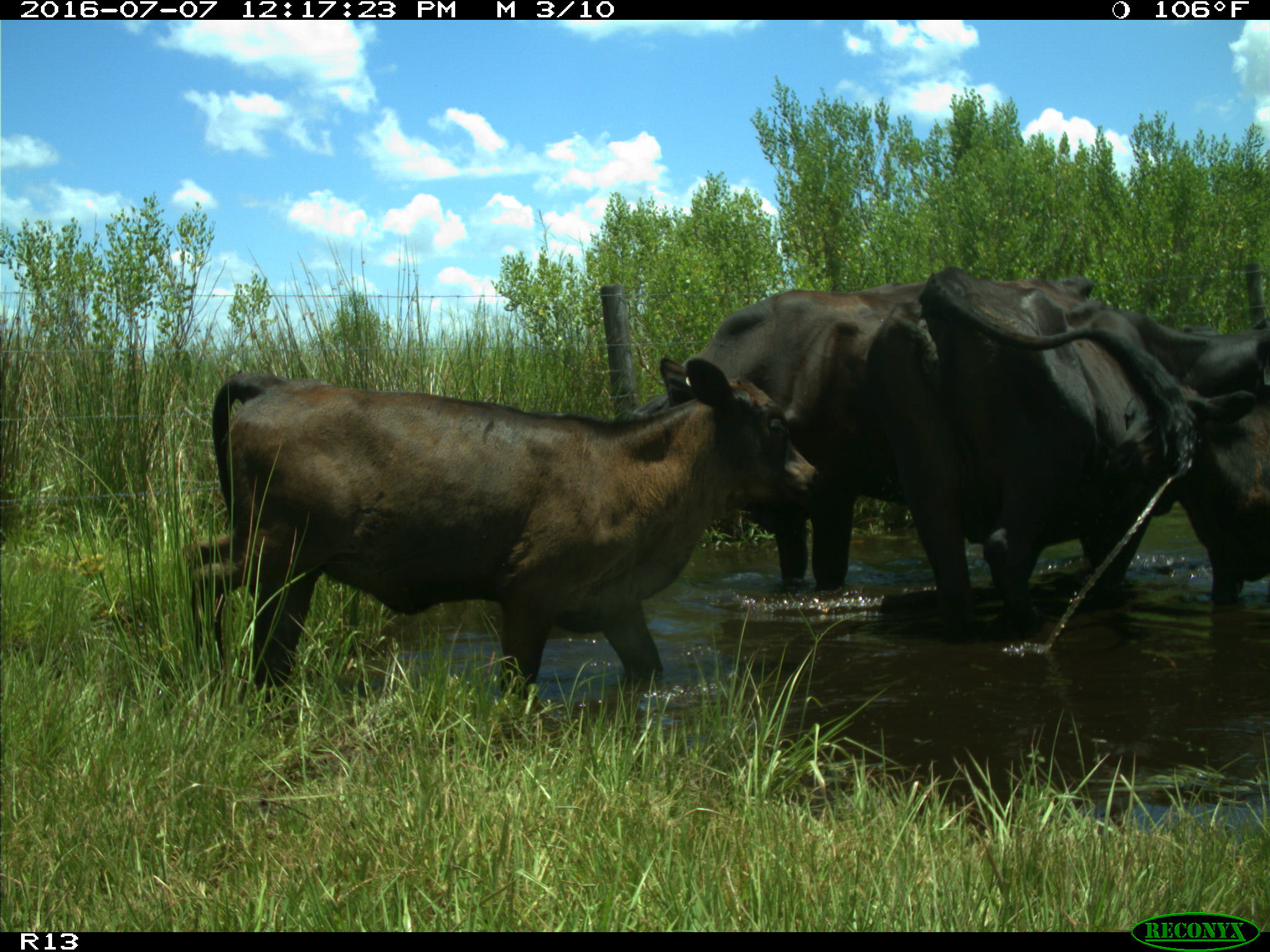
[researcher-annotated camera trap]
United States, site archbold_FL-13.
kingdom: Animalia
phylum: Chordata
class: Mammalia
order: Artiodactyla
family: Bovidae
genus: Bos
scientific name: Bos taurus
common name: domestic cow